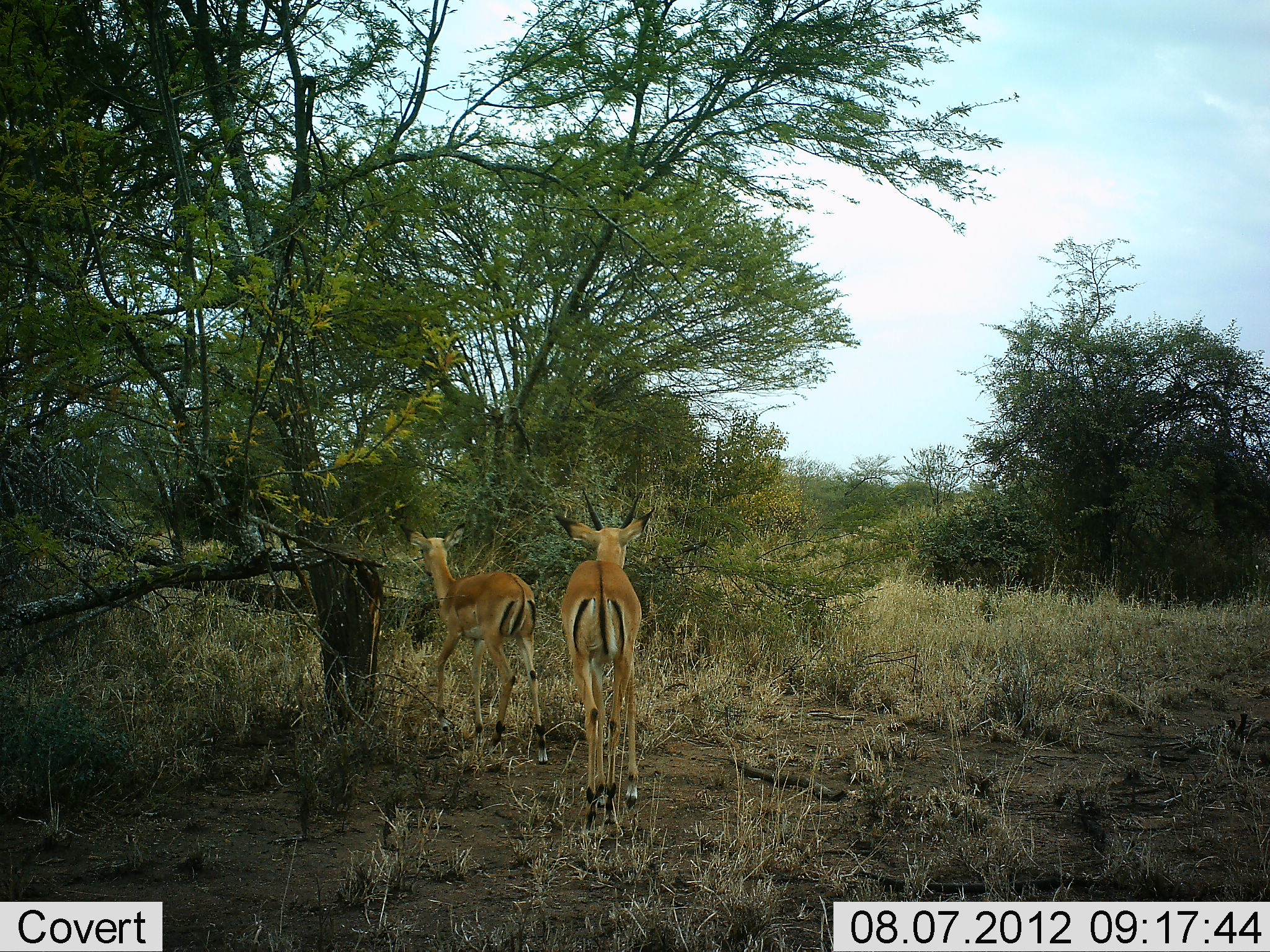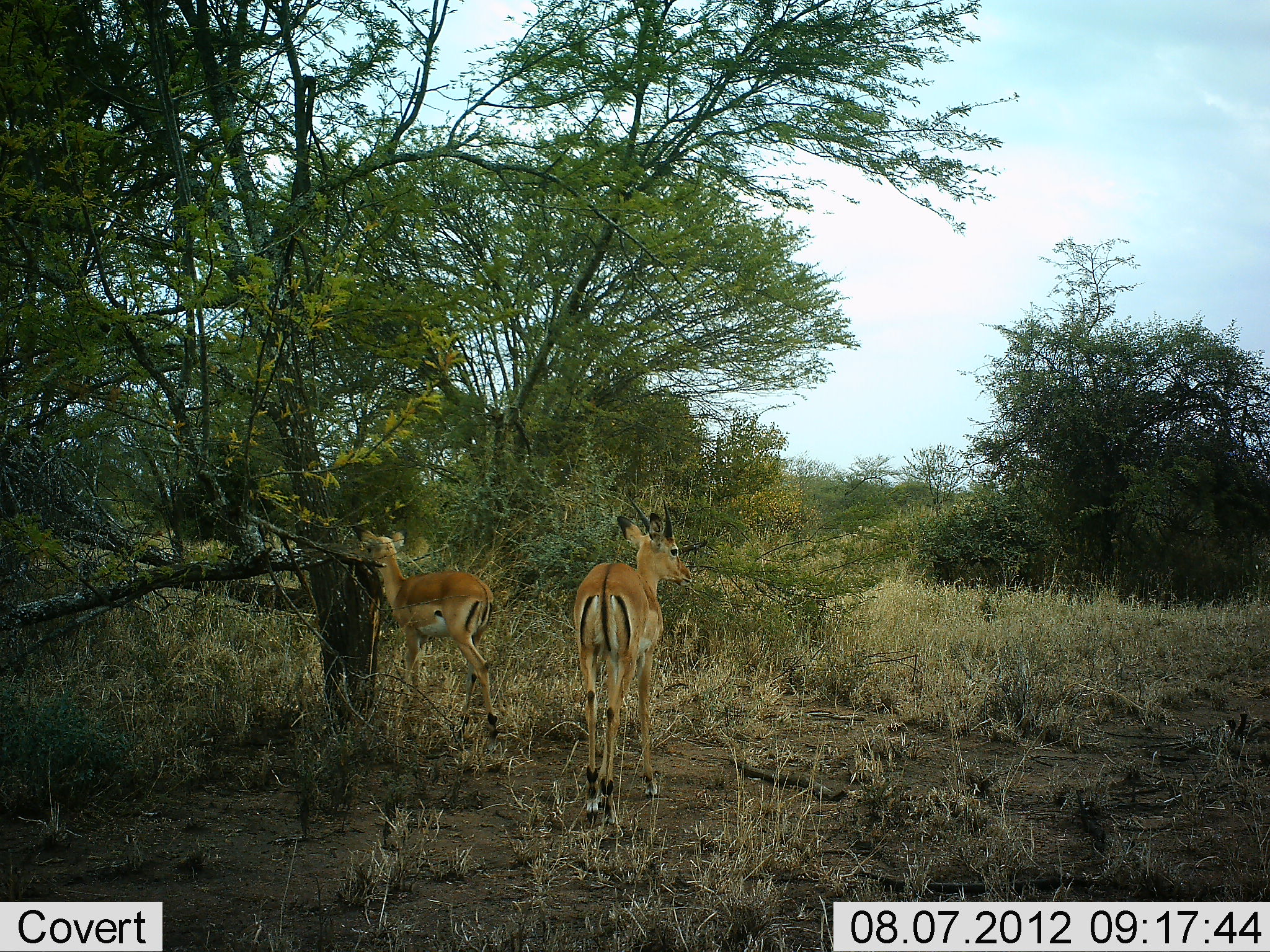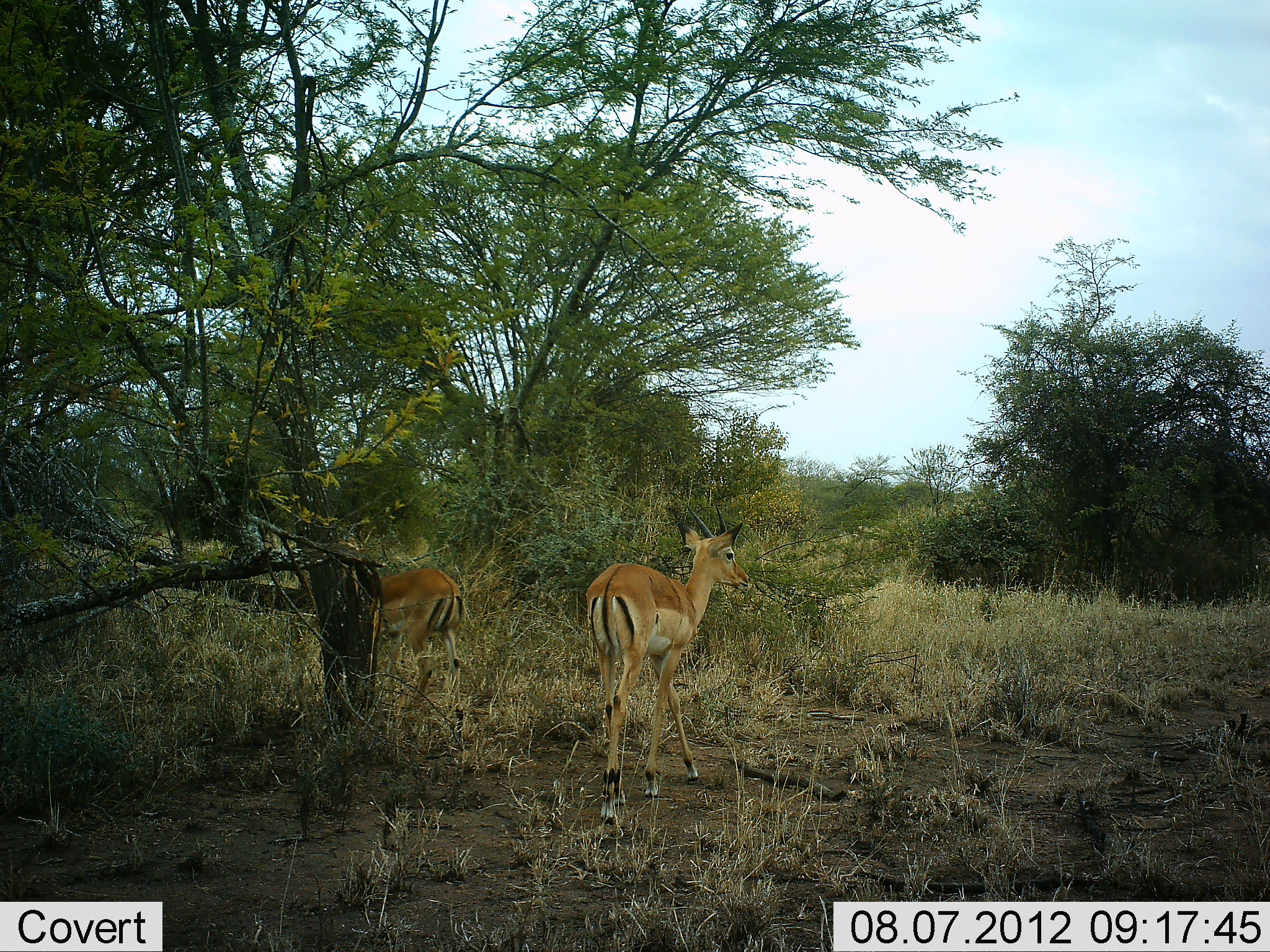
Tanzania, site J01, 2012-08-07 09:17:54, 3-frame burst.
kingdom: Animalia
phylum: Chordata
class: Mammalia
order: Artiodactyla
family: Bovidae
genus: Aepyceros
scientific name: Aepyceros melampus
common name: impala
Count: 2.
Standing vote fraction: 10%.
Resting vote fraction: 10%.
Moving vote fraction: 80%.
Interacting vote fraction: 0%.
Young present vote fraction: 0%.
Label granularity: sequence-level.